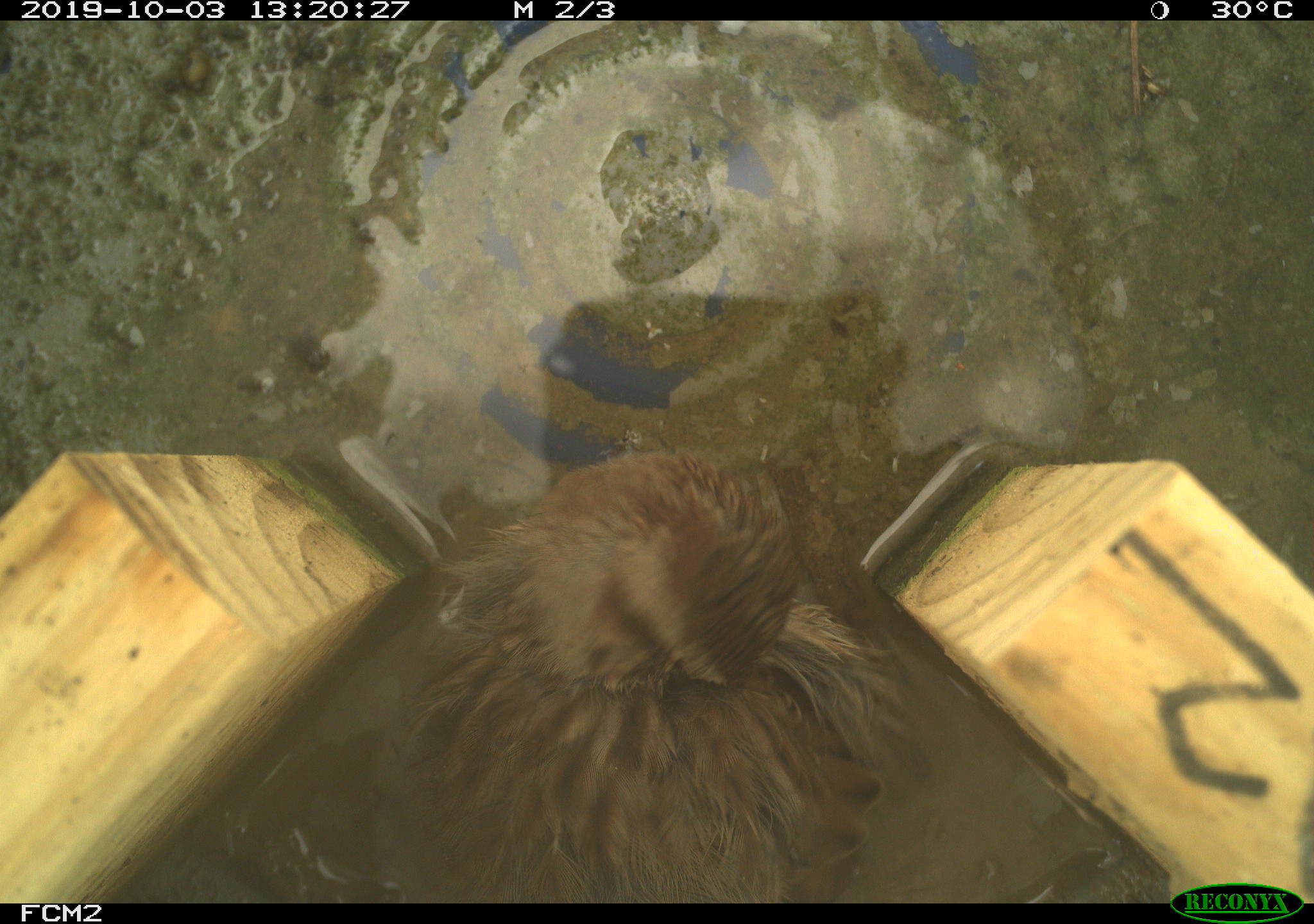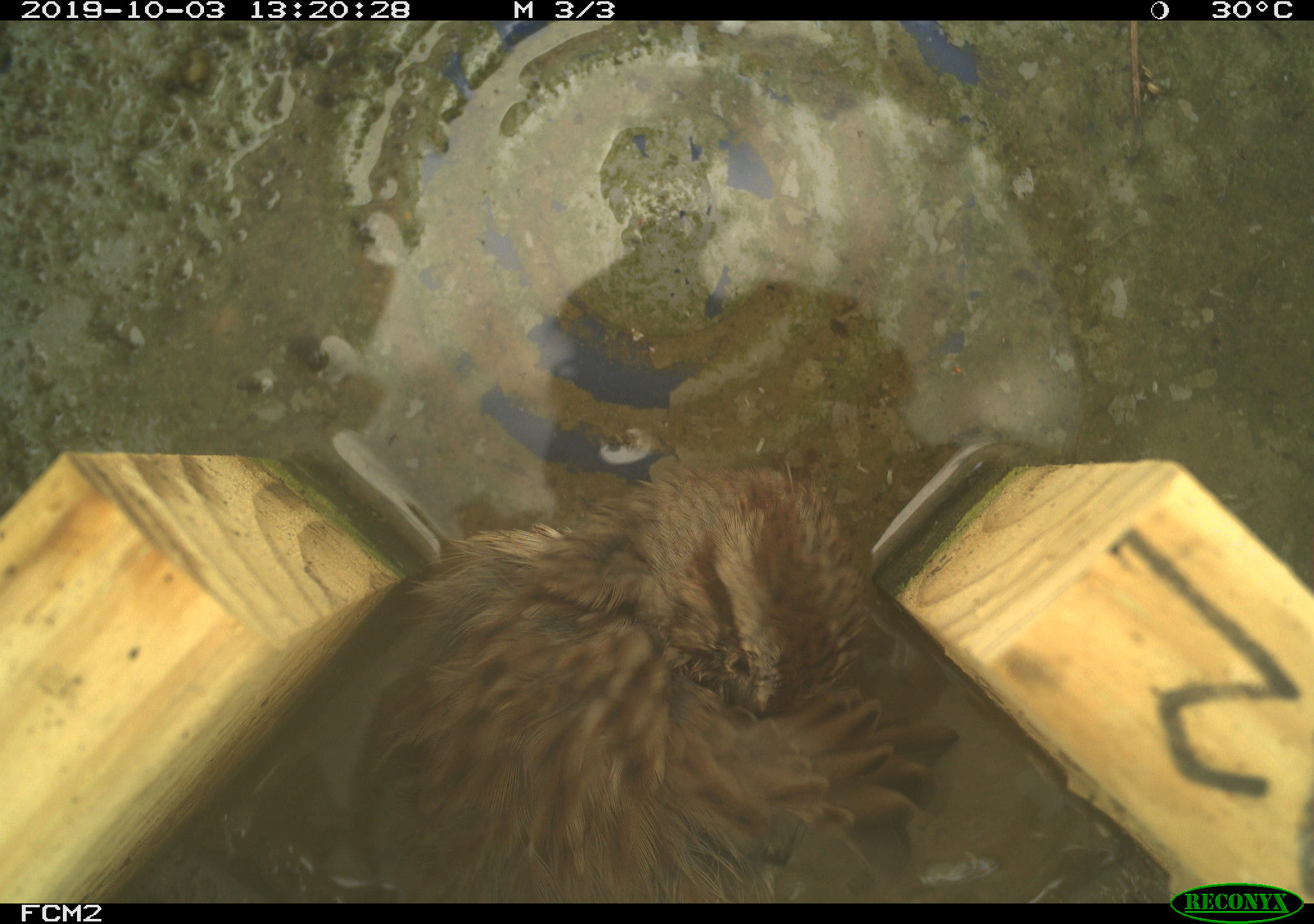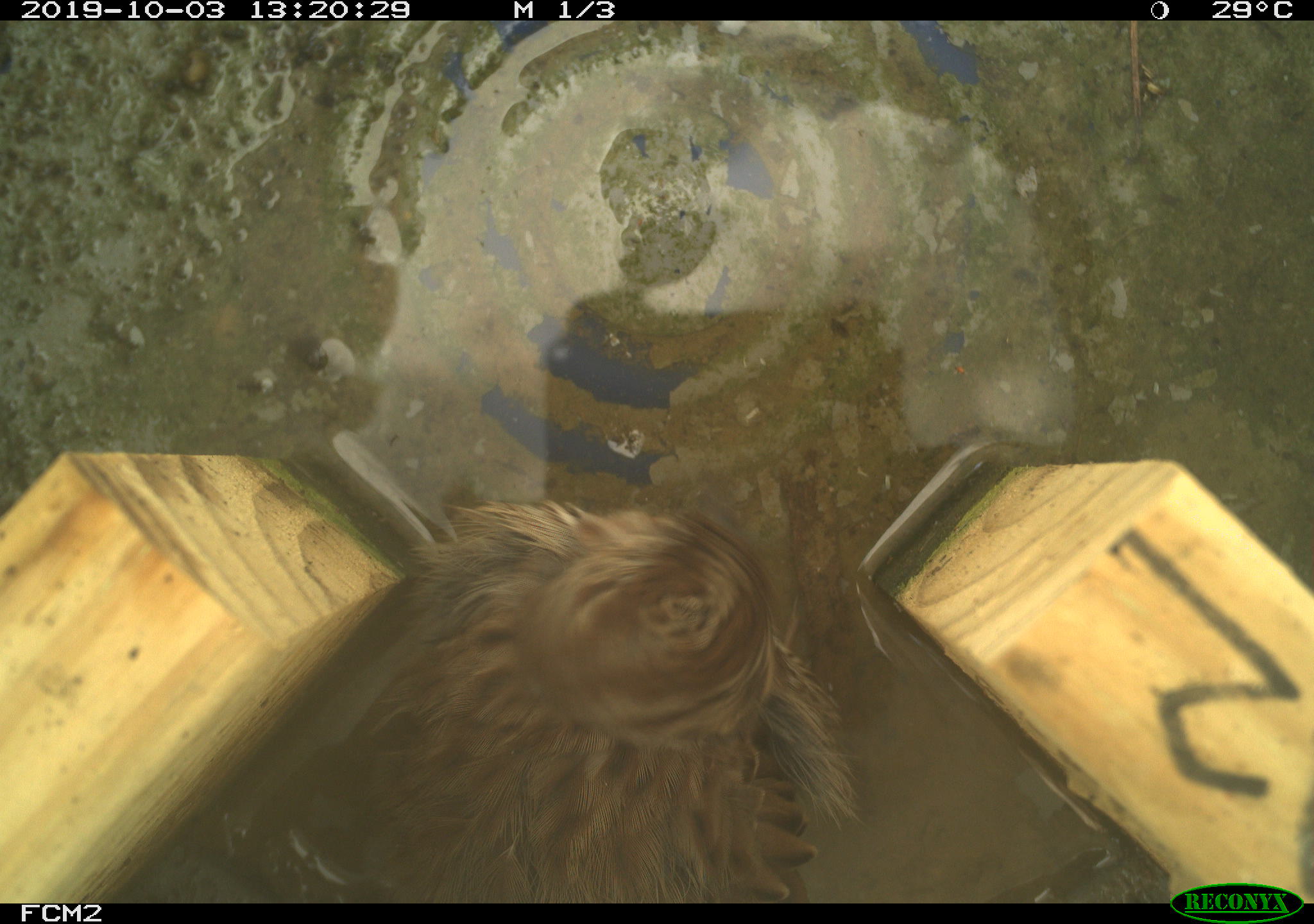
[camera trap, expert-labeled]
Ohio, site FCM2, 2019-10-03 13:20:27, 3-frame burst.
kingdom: Animalia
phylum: Chordata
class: Aves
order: Passeriformes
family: Passerellidae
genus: Melospiza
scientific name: Melospiza melodia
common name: song sparrow